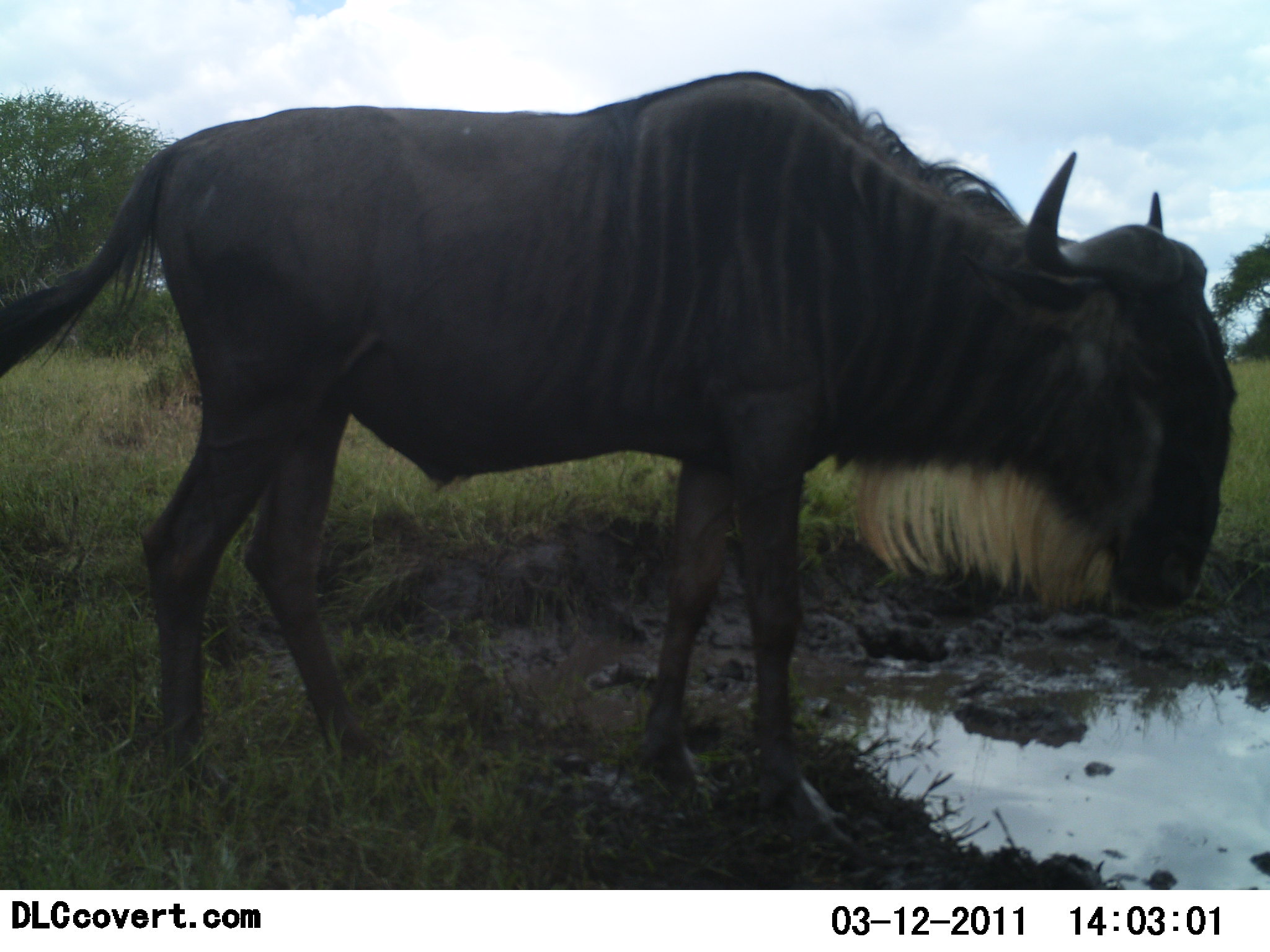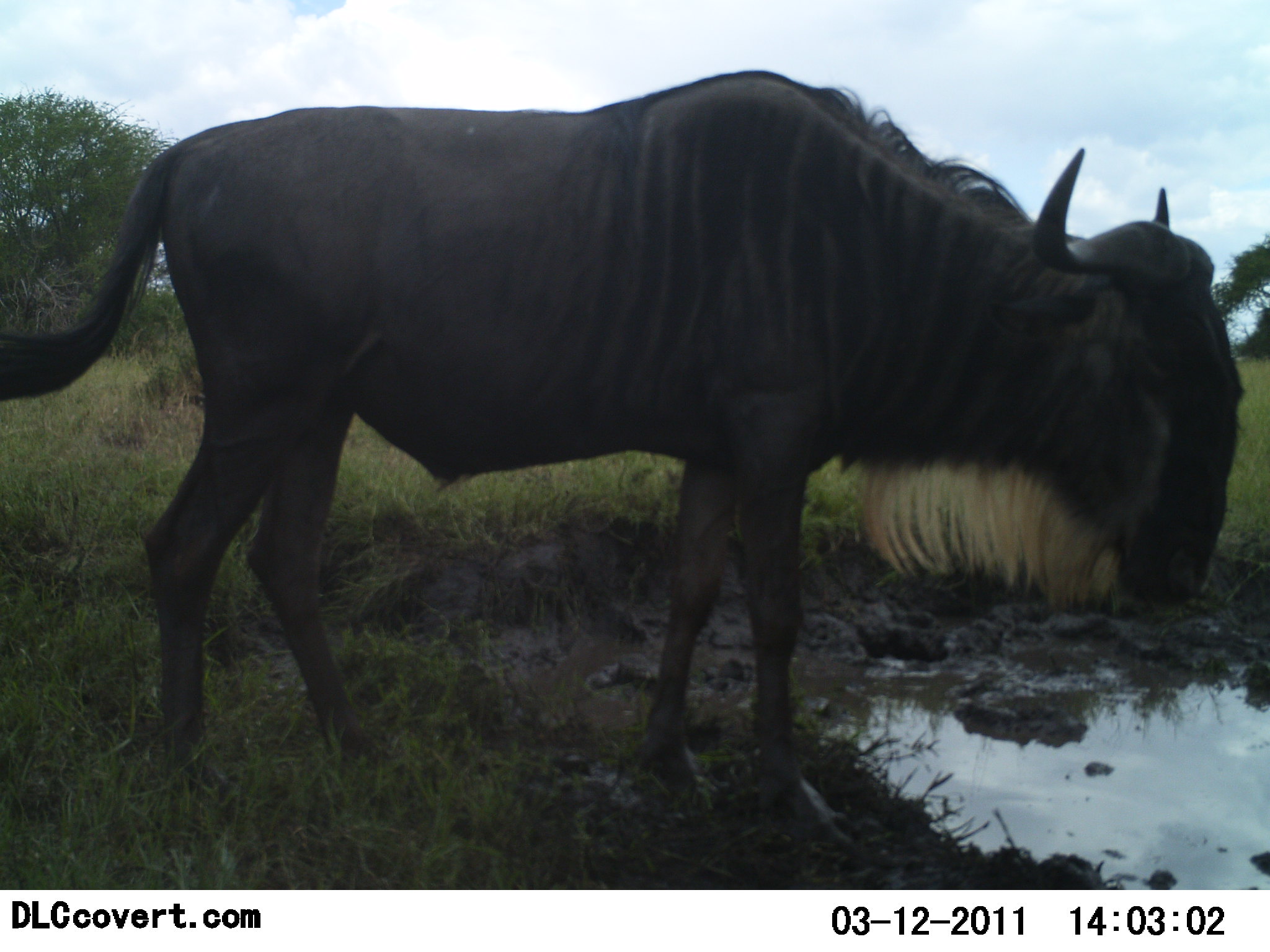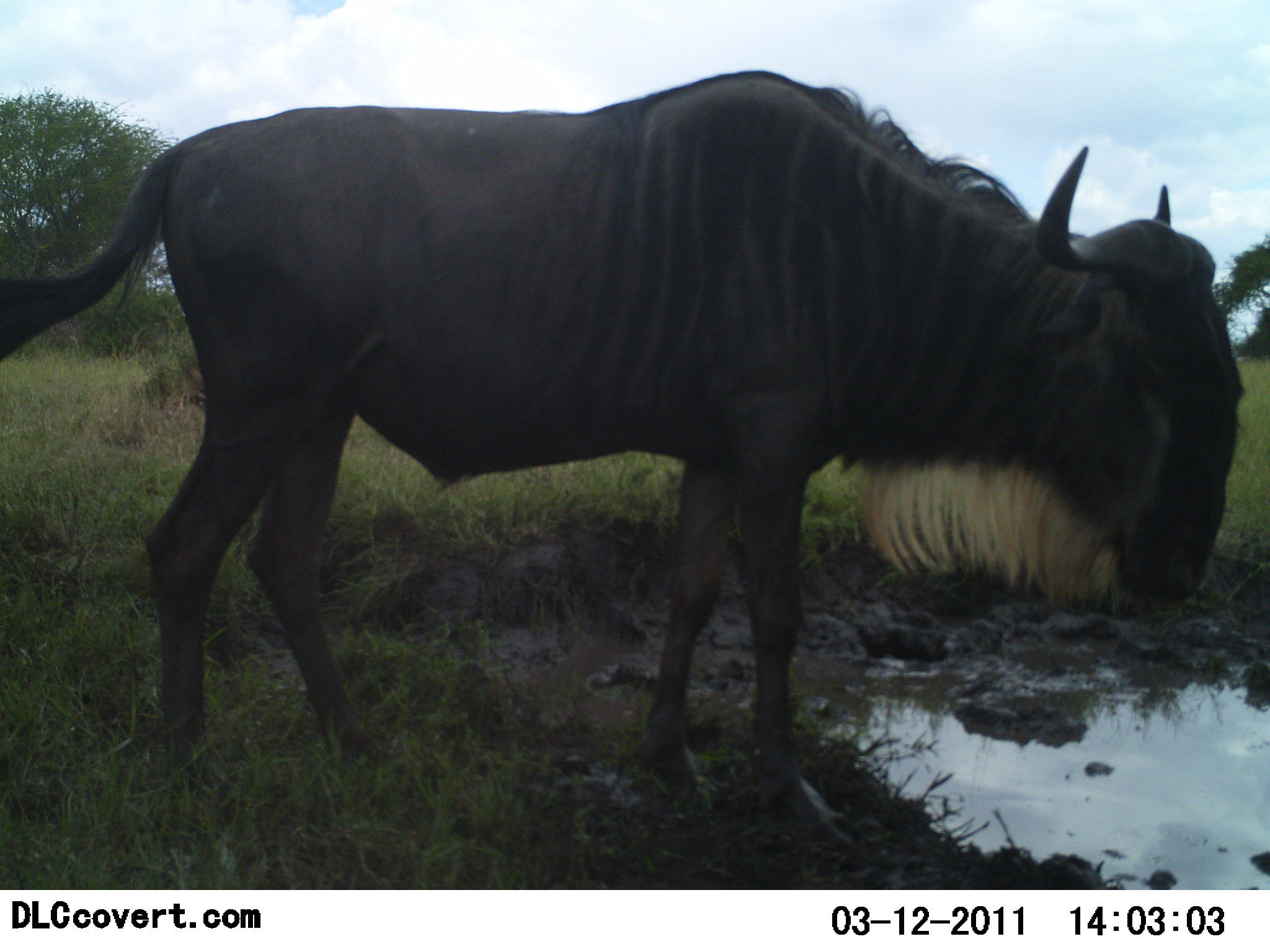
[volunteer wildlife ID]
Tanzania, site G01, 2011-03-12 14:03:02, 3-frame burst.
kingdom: Animalia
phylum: Chordata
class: Mammalia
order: Artiodactyla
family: Bovidae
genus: Connochaetes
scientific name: Connochaetes taurinus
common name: blue wildebeest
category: wildebeest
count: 1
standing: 79%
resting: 0%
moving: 7%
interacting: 0%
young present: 0%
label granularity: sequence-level